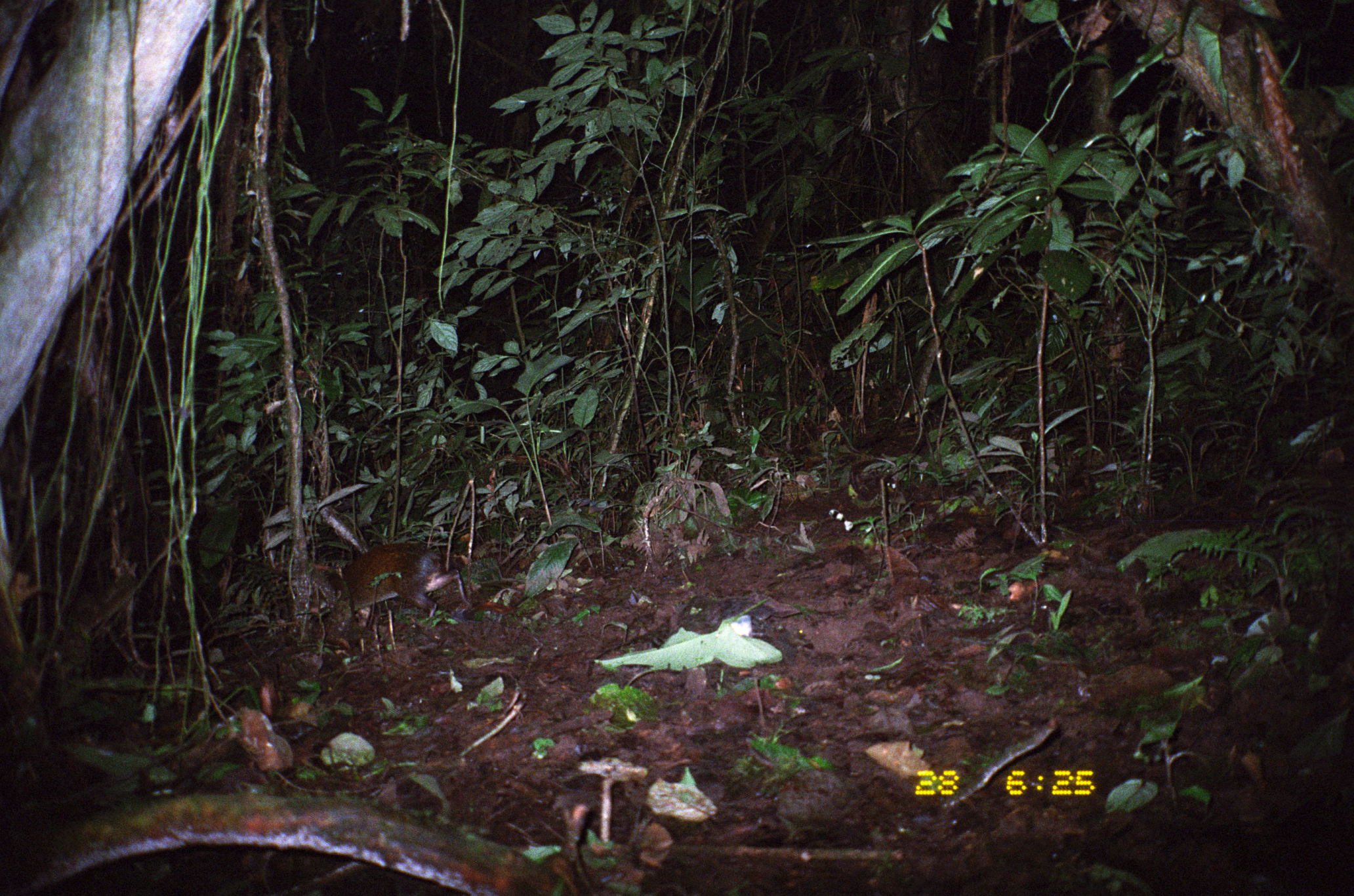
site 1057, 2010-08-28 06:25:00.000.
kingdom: Animalia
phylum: Chordata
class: Mammalia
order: Rodentia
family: Dasyproctidae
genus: Dasyprocta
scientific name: Dasyprocta punctata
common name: central american agouti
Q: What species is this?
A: Dasyprocta punctata (central american agouti).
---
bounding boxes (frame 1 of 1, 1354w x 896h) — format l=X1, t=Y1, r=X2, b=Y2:
dasyprocta punctata: l=307, t=542, r=471, b=626